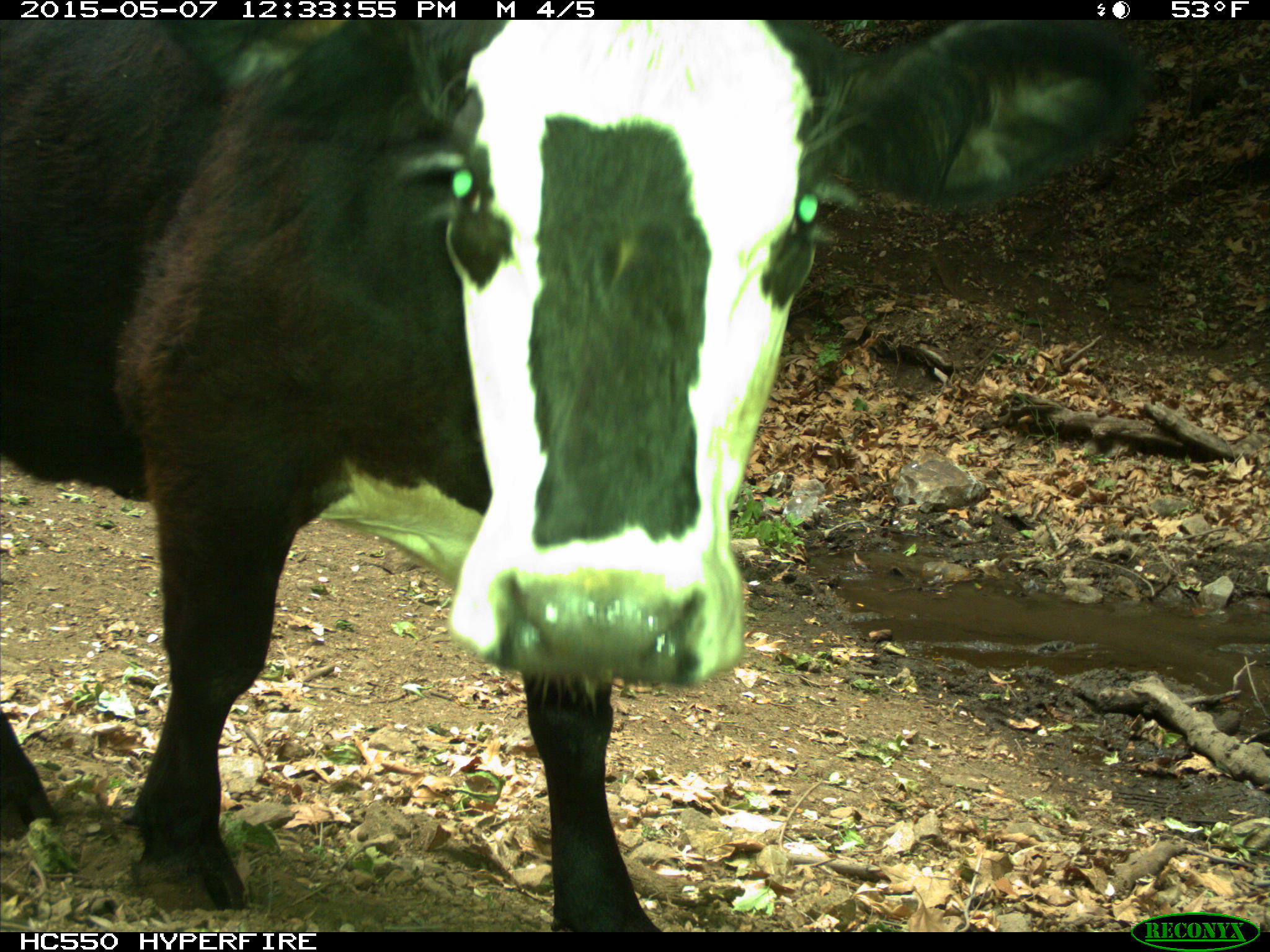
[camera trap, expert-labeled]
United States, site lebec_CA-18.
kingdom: Animalia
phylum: Chordata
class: Mammalia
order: Artiodactyla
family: Bovidae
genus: Bos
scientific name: Bos taurus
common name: domestic cow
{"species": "Bos taurus (domestic cow)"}